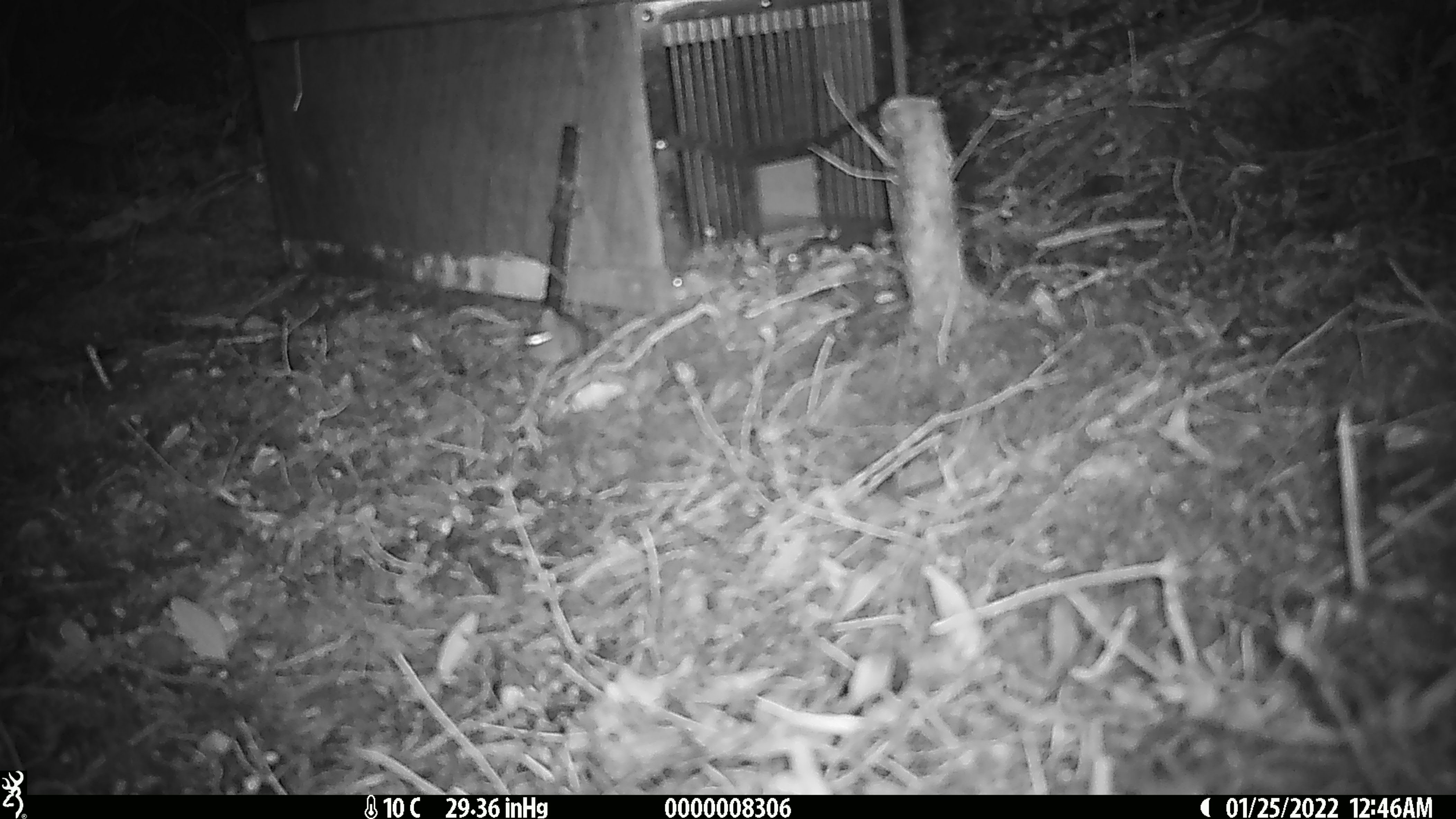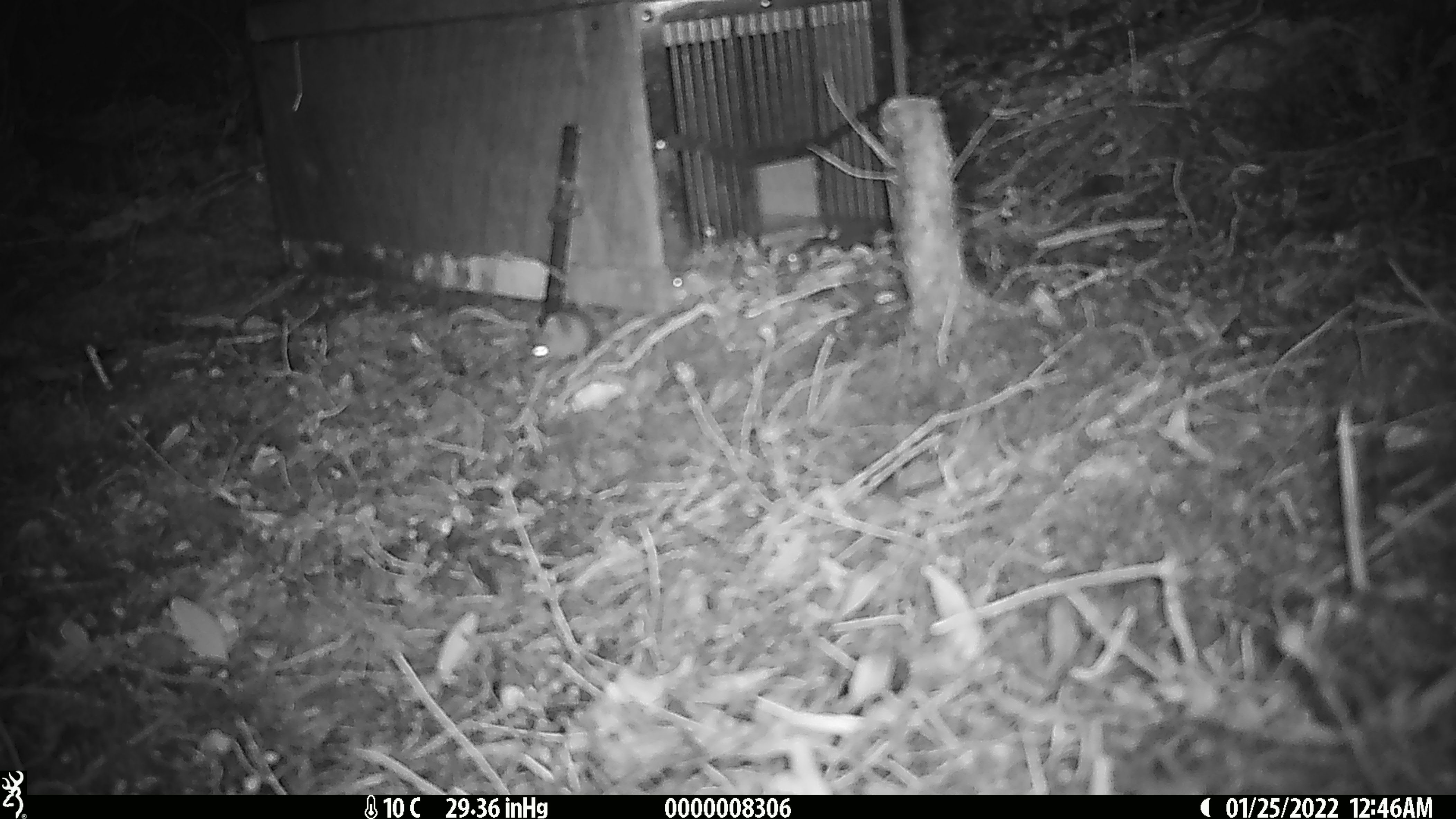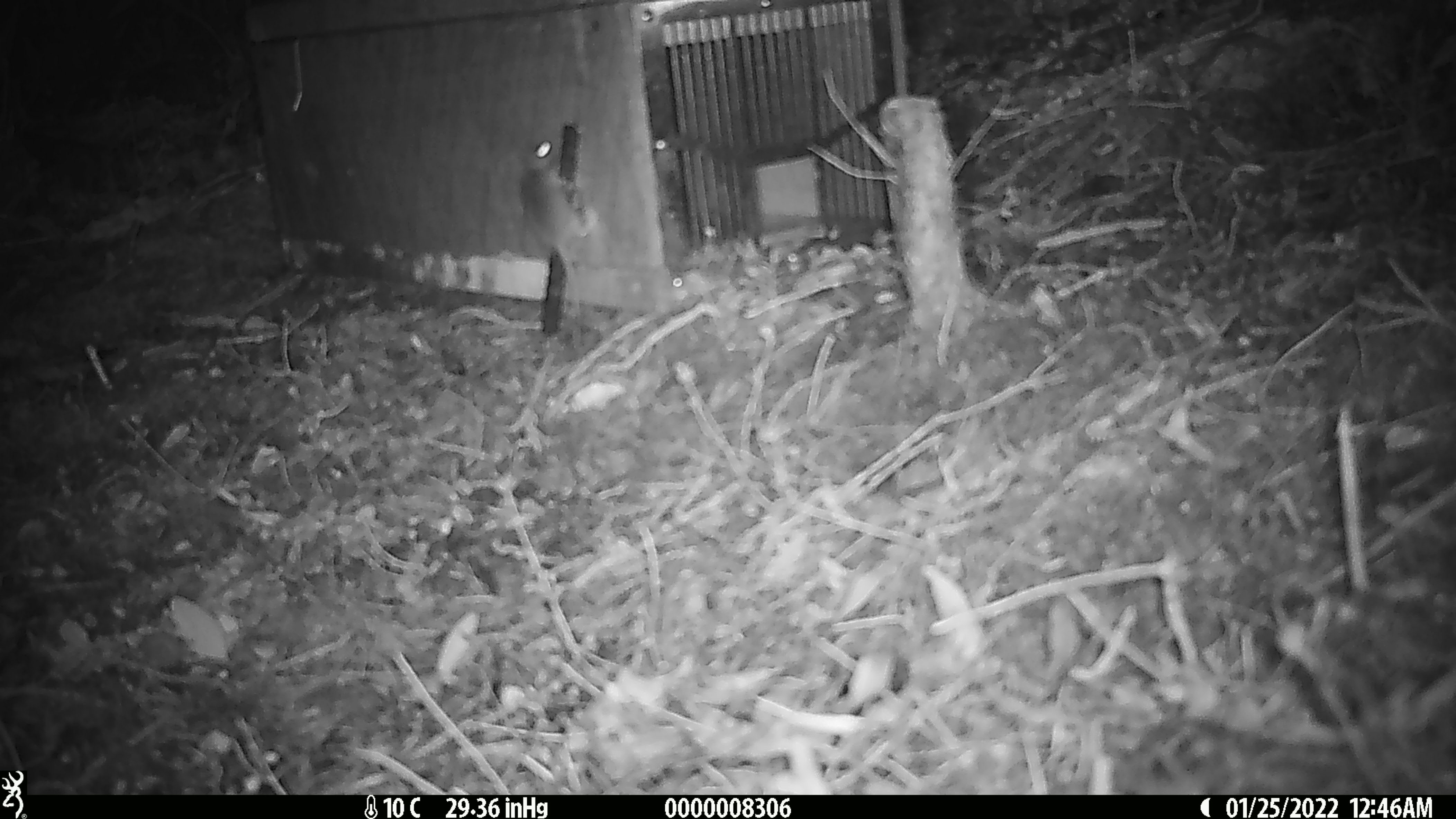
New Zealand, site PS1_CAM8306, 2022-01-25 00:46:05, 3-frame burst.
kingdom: Animalia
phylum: Chordata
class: Mammalia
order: Rodentia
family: Muridae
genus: Mus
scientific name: Mus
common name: mouse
Mouse (Mus).